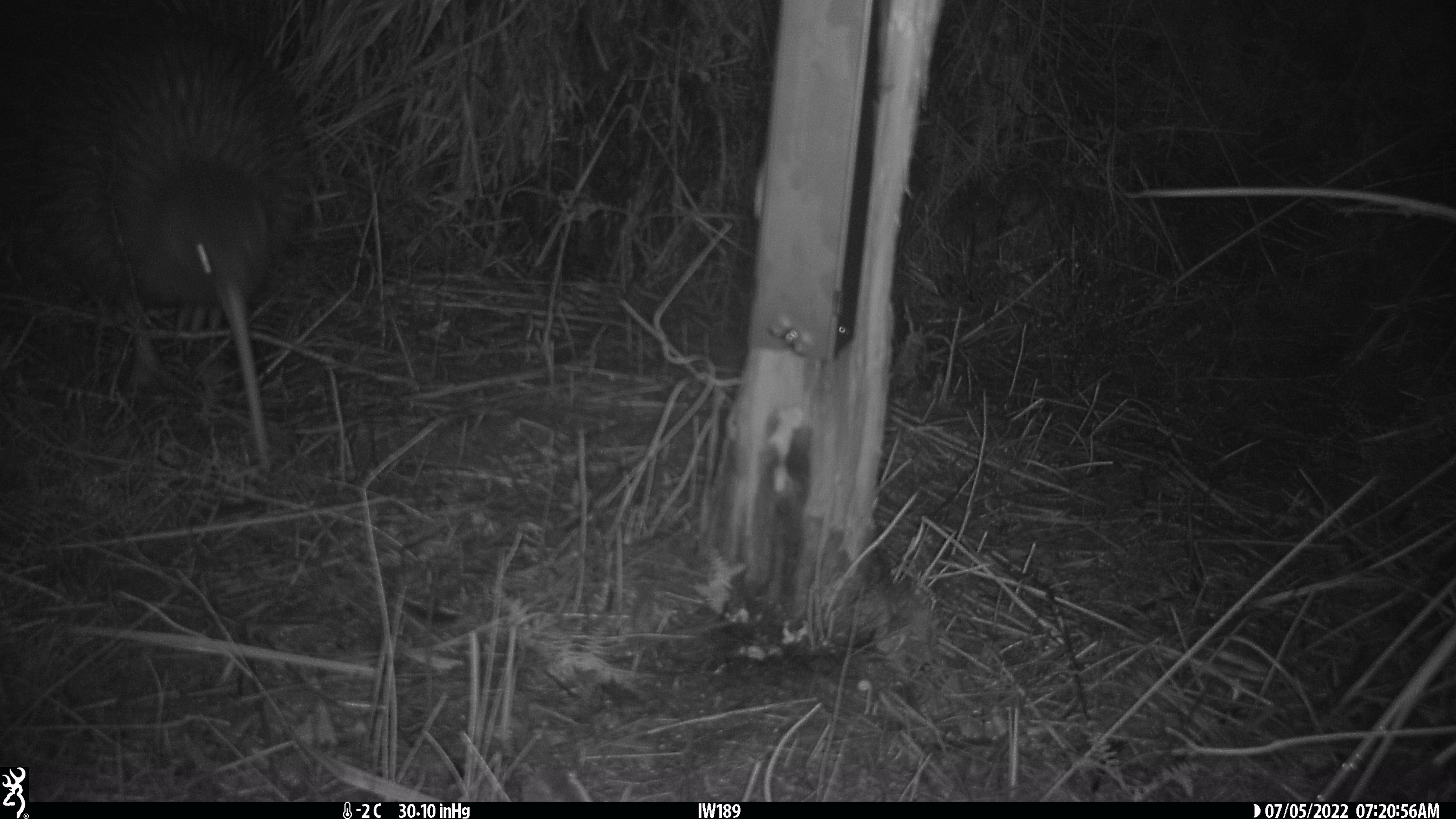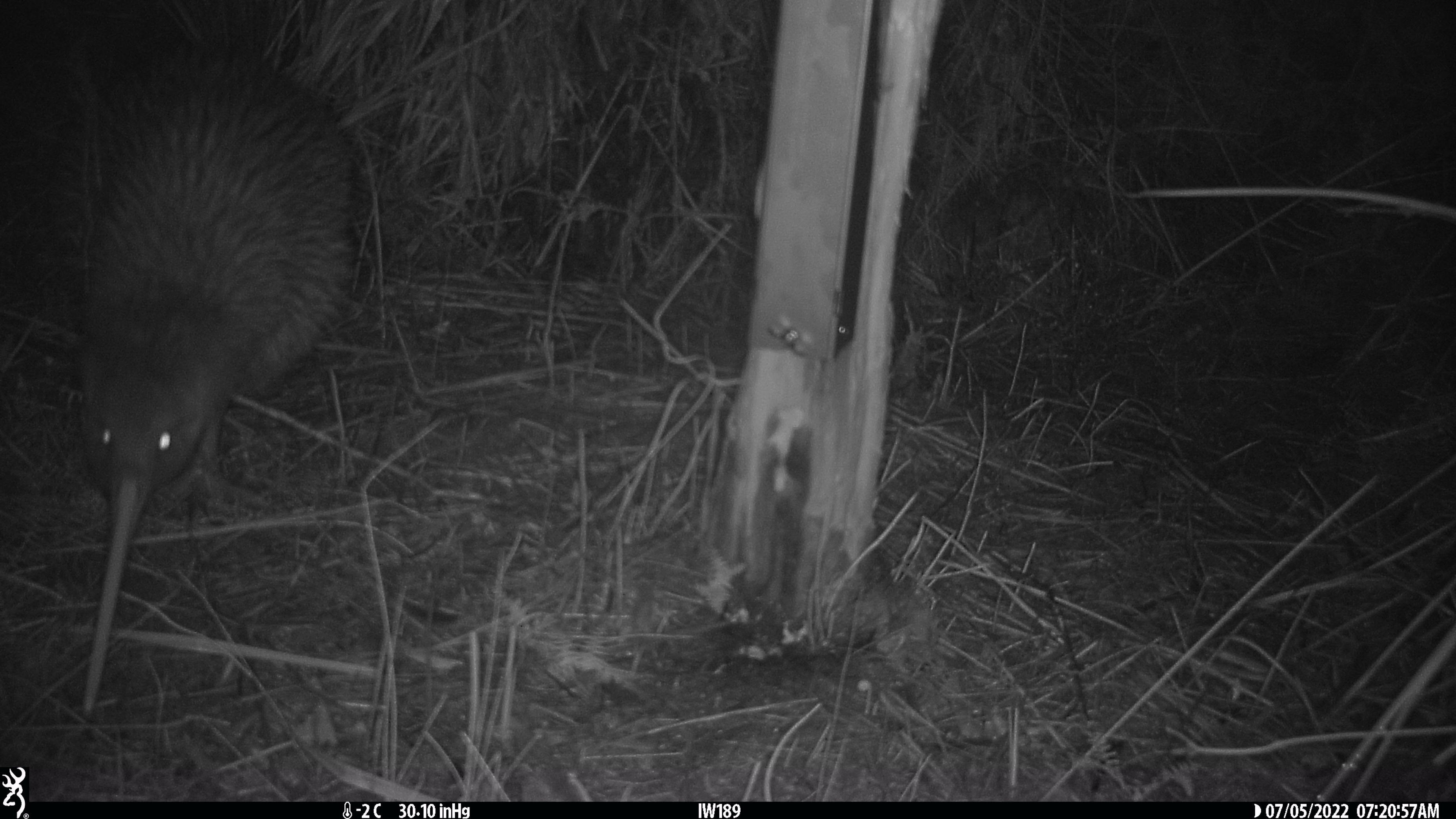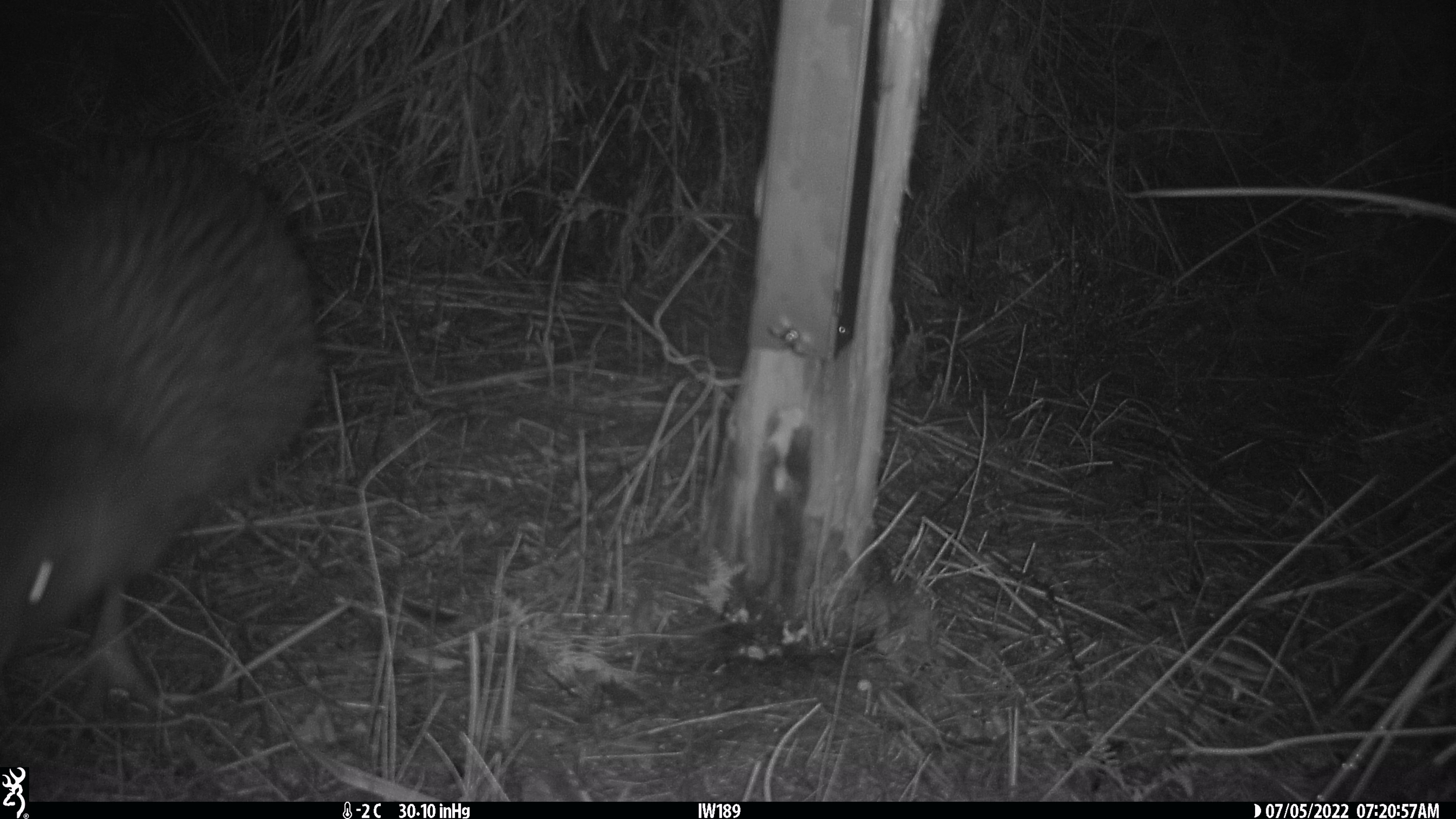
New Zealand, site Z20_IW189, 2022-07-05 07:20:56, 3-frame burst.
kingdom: Animalia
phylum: Chordata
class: Aves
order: Apterygiformes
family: Apterygidae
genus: Apteryx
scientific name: Apteryx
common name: kiwi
Kiwi (Apteryx).